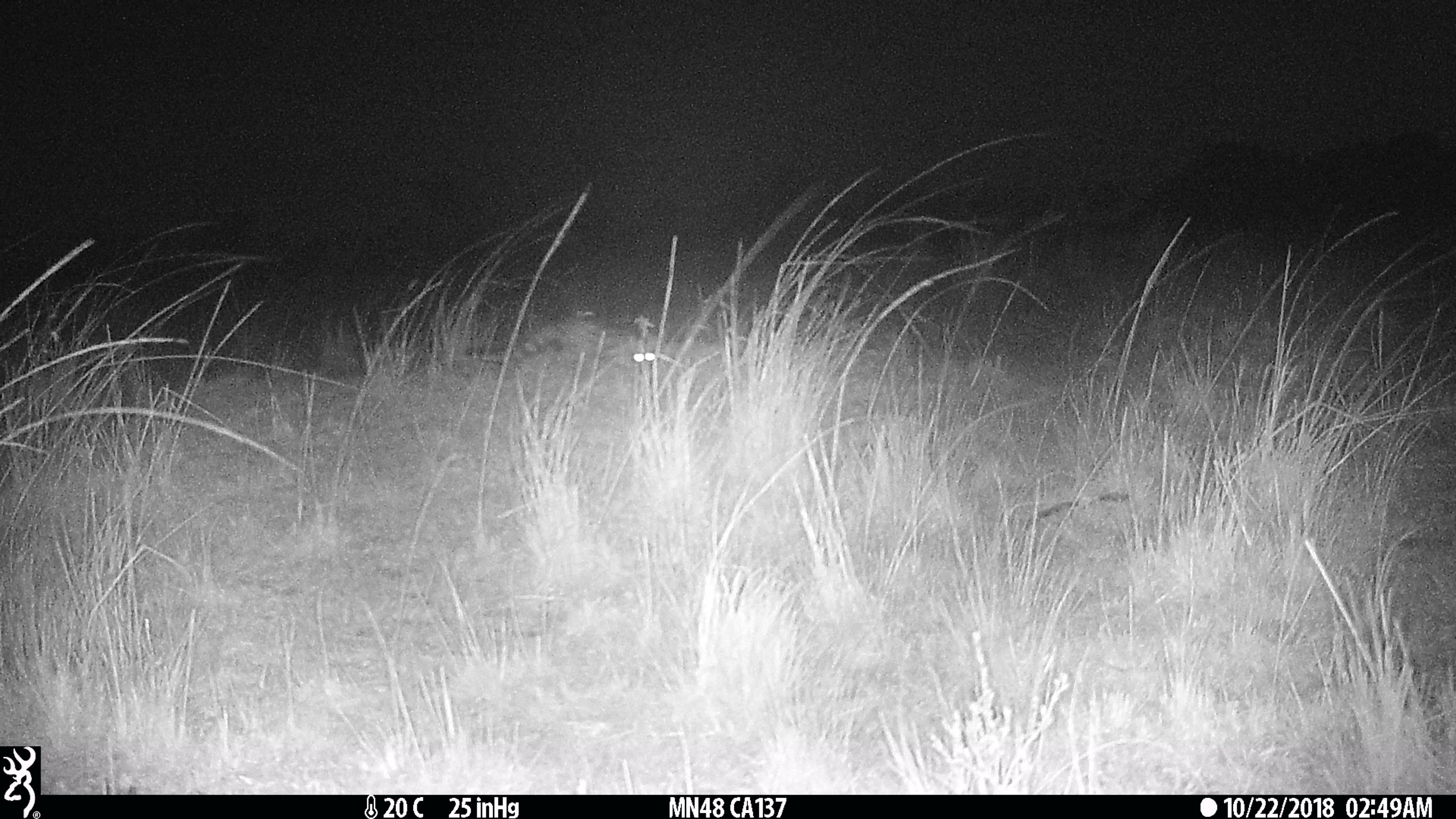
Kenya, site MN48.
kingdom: Animalia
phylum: Chordata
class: Mammalia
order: Carnivora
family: Viverridae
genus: Genetta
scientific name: Genetta genetta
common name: genet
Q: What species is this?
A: Genet (Genetta genetta).